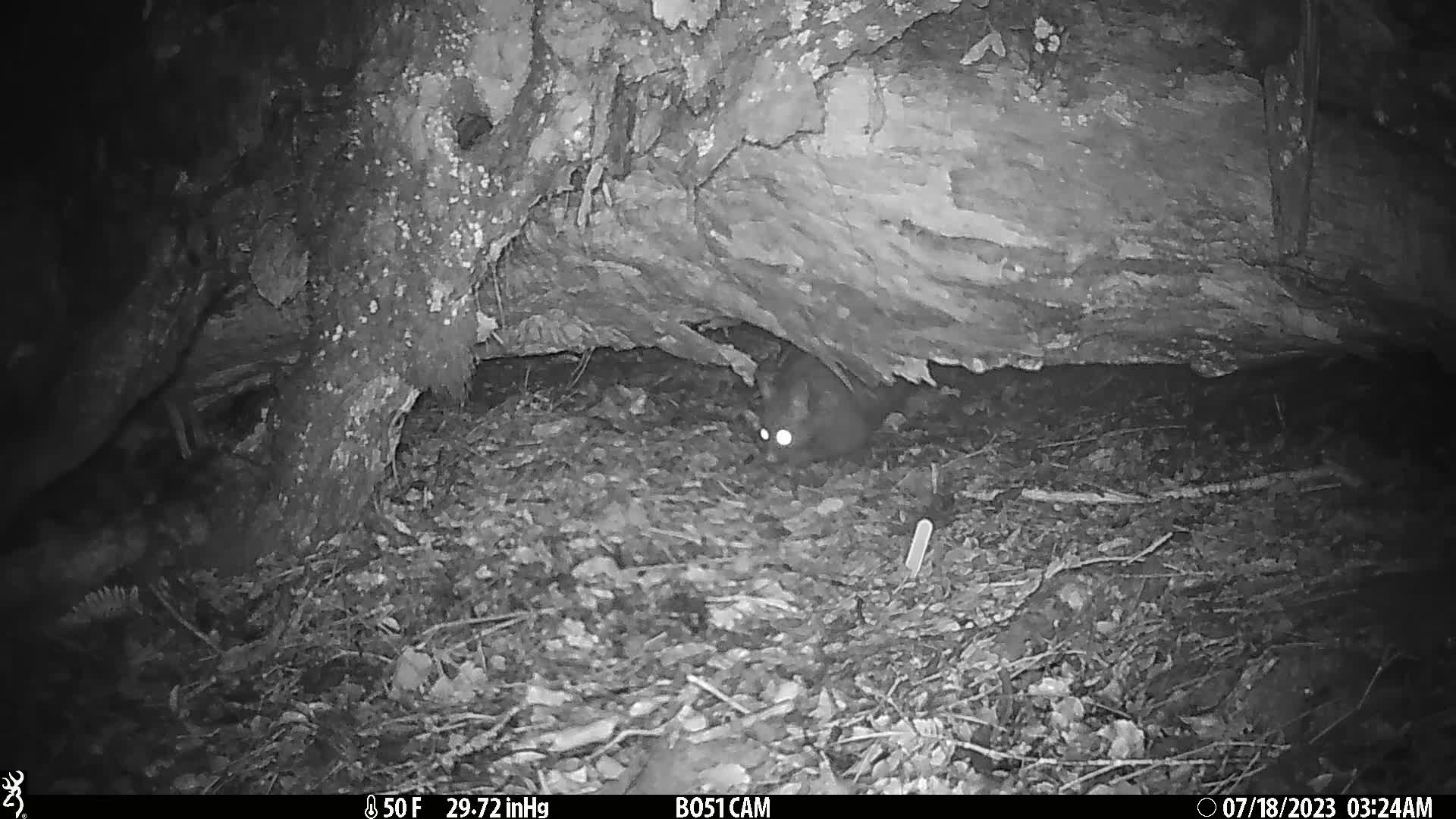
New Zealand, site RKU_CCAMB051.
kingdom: Animalia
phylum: Chordata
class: Mammalia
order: Diprotodontia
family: Phalangeridae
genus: Trichosurus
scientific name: Trichosurus vulpecula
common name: common brushtail possum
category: possum